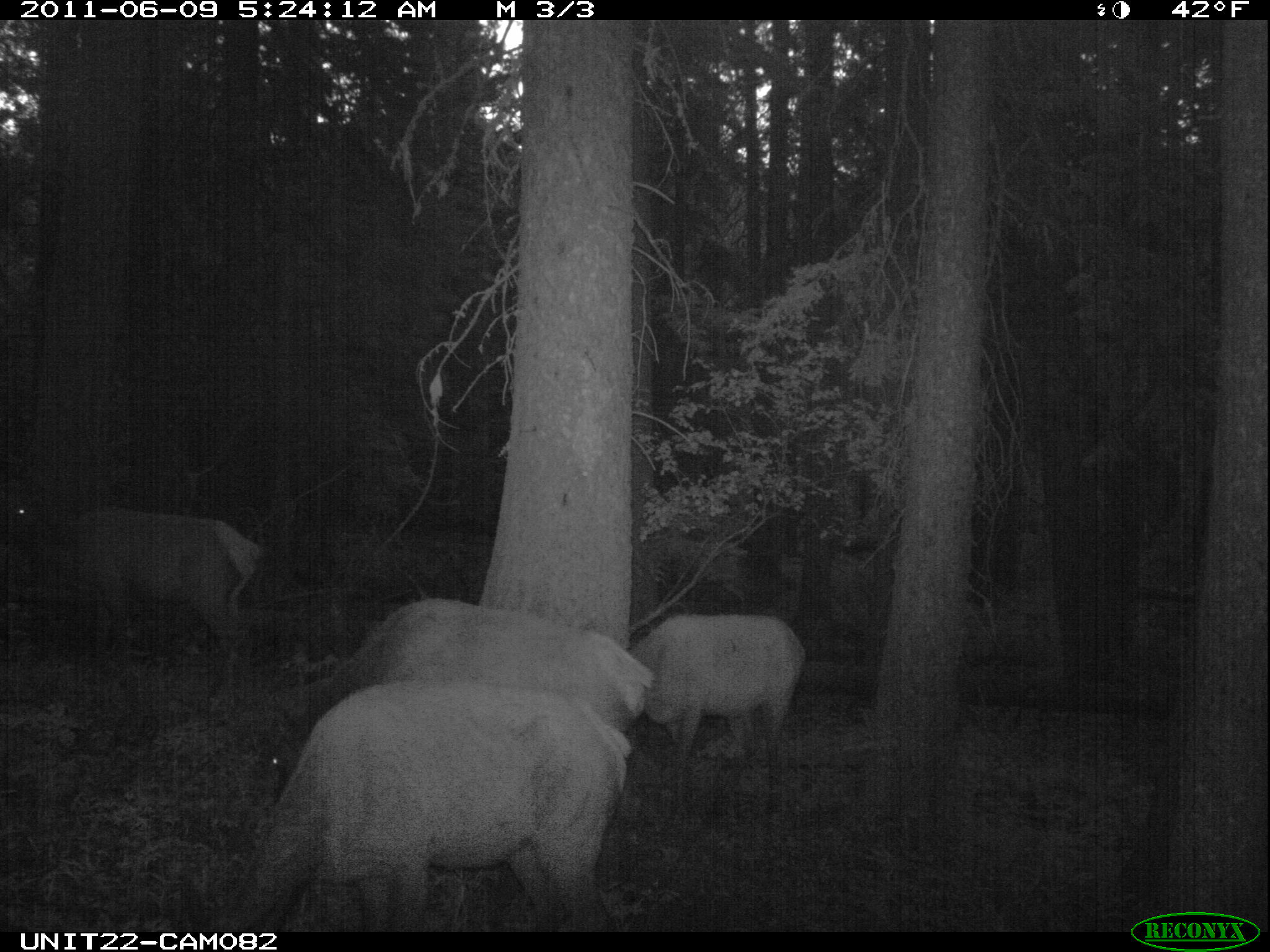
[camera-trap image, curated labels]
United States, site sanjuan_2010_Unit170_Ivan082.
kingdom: Animalia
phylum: Chordata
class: Mammalia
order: Artiodactyla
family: Cervidae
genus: Cervus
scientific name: Cervus elaphus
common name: red deer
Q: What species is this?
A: Cervus elaphus (red deer).